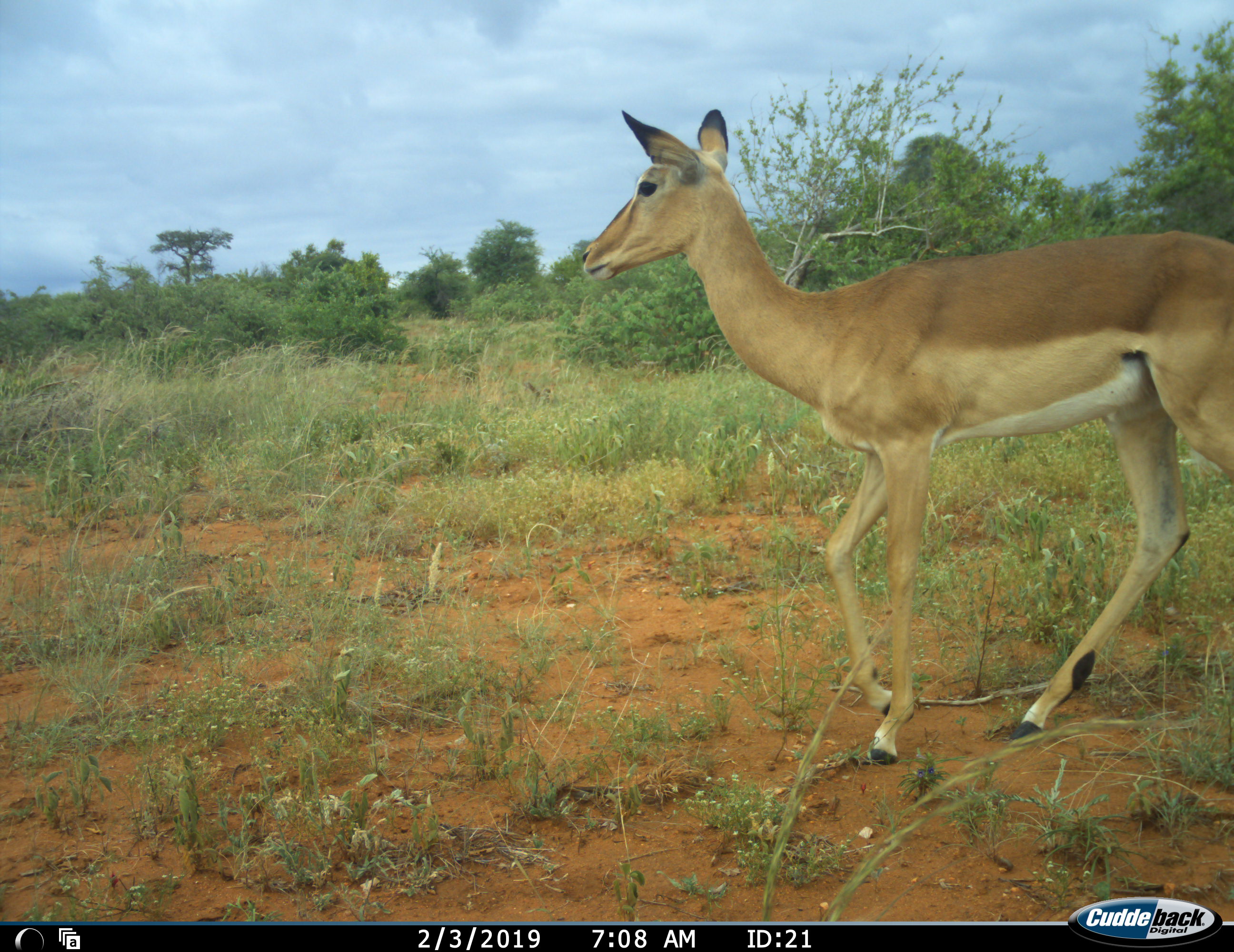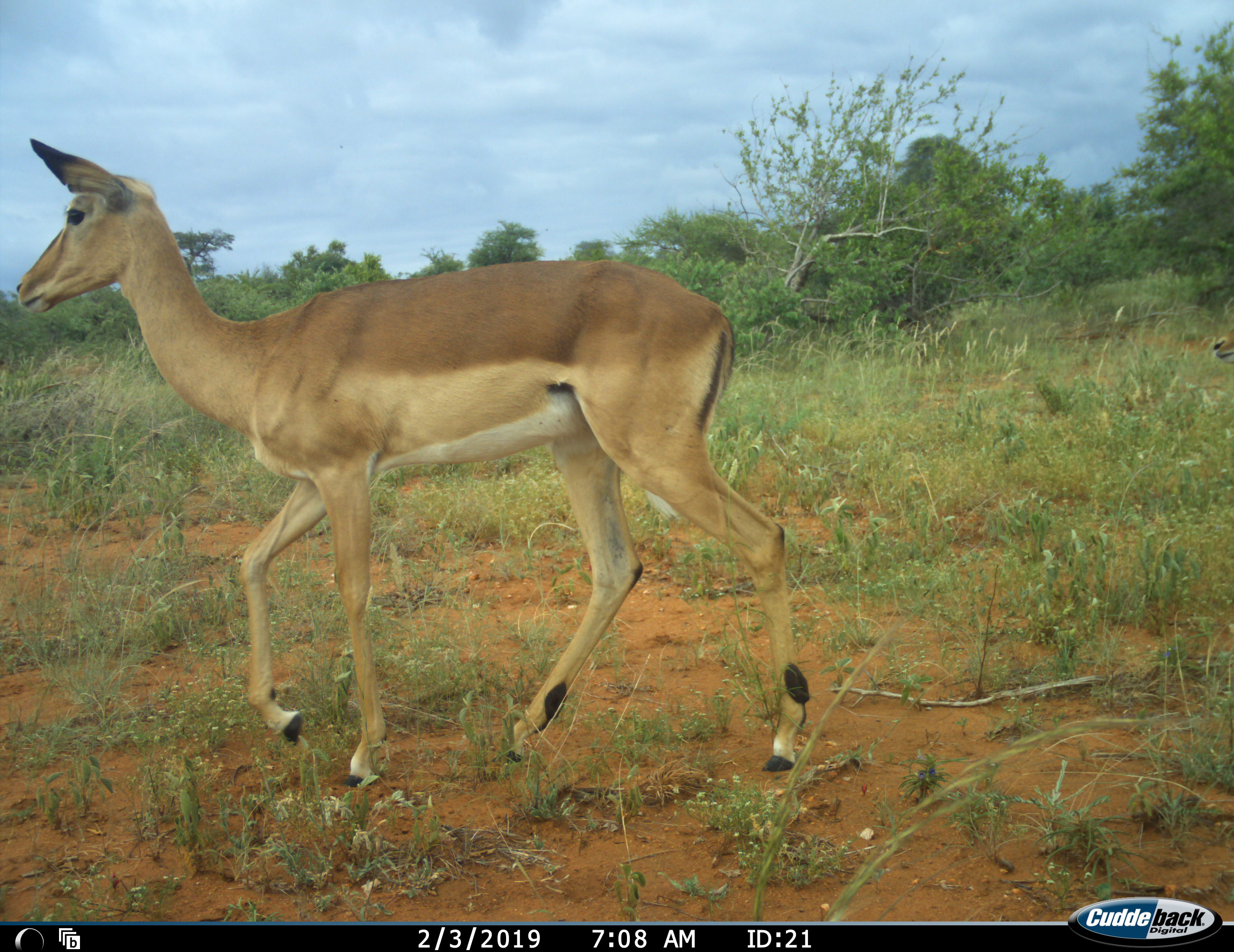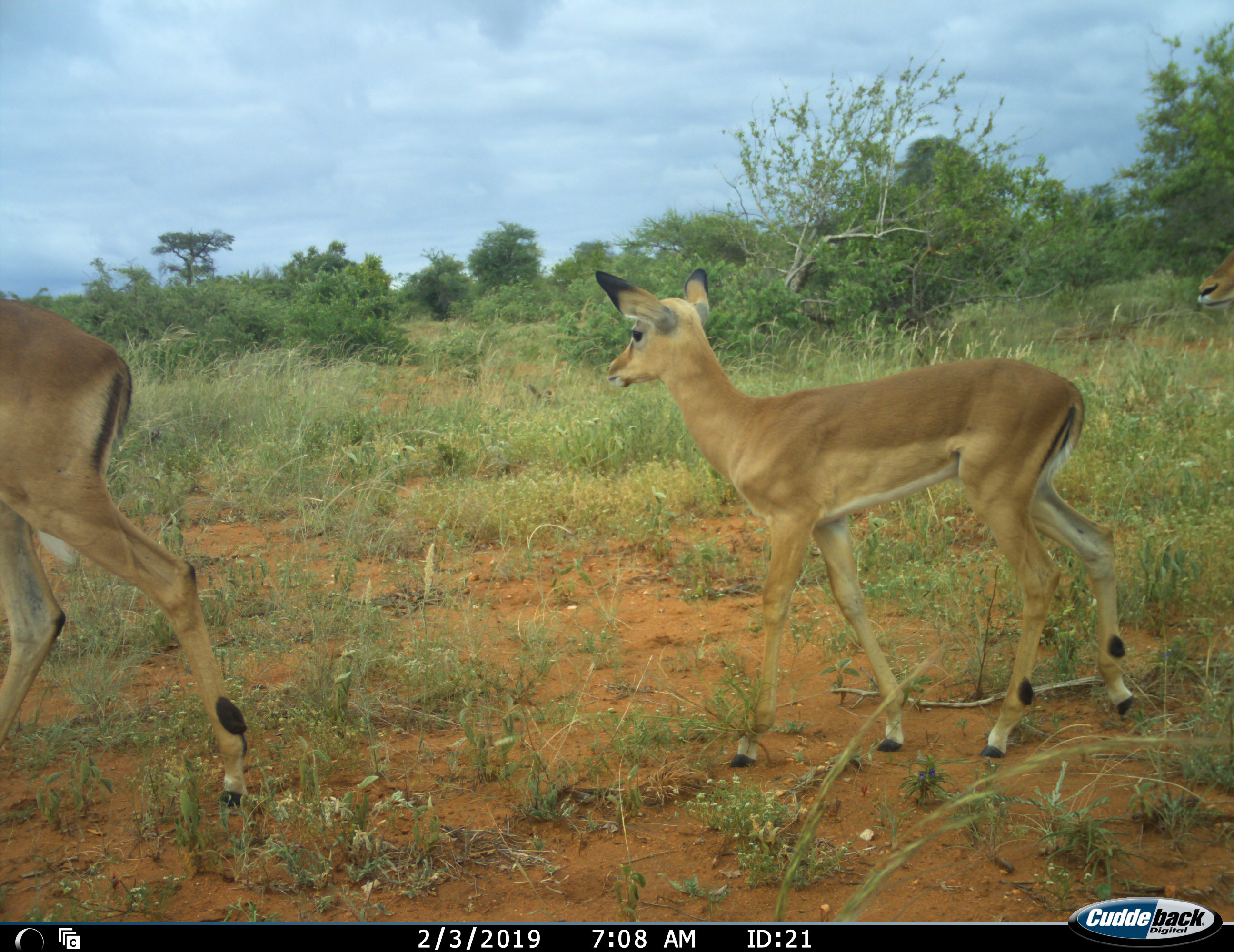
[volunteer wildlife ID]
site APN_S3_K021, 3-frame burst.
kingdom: Animalia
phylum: Chordata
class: Mammalia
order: Artiodactyla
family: Bovidae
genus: Aepyceros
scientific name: Aepyceros melampus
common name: impala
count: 3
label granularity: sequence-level